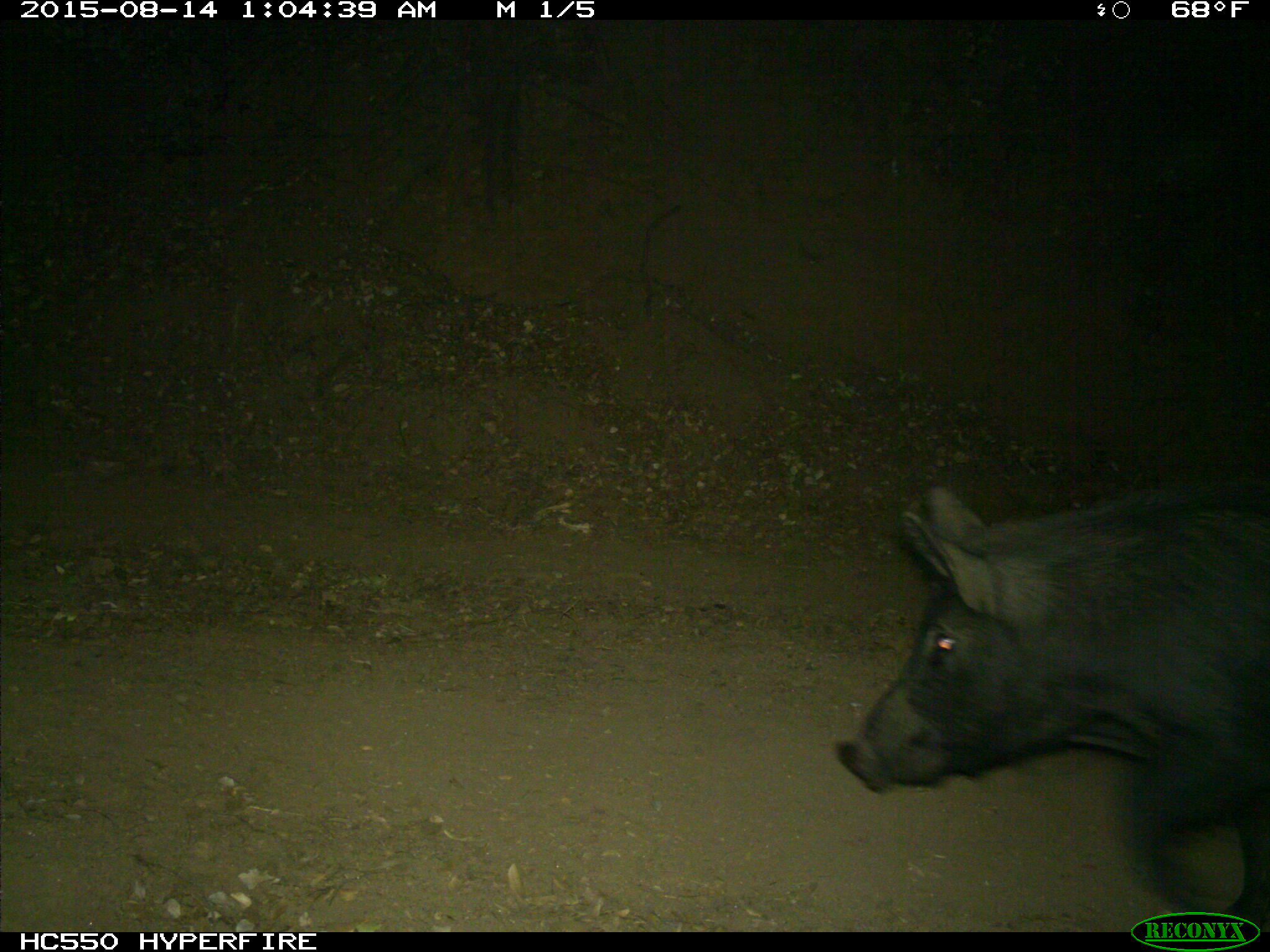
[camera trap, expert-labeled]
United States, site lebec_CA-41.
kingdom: Animalia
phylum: Chordata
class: Mammalia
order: Artiodactyla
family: Suidae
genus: Sus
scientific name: Sus scrofa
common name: wild boar